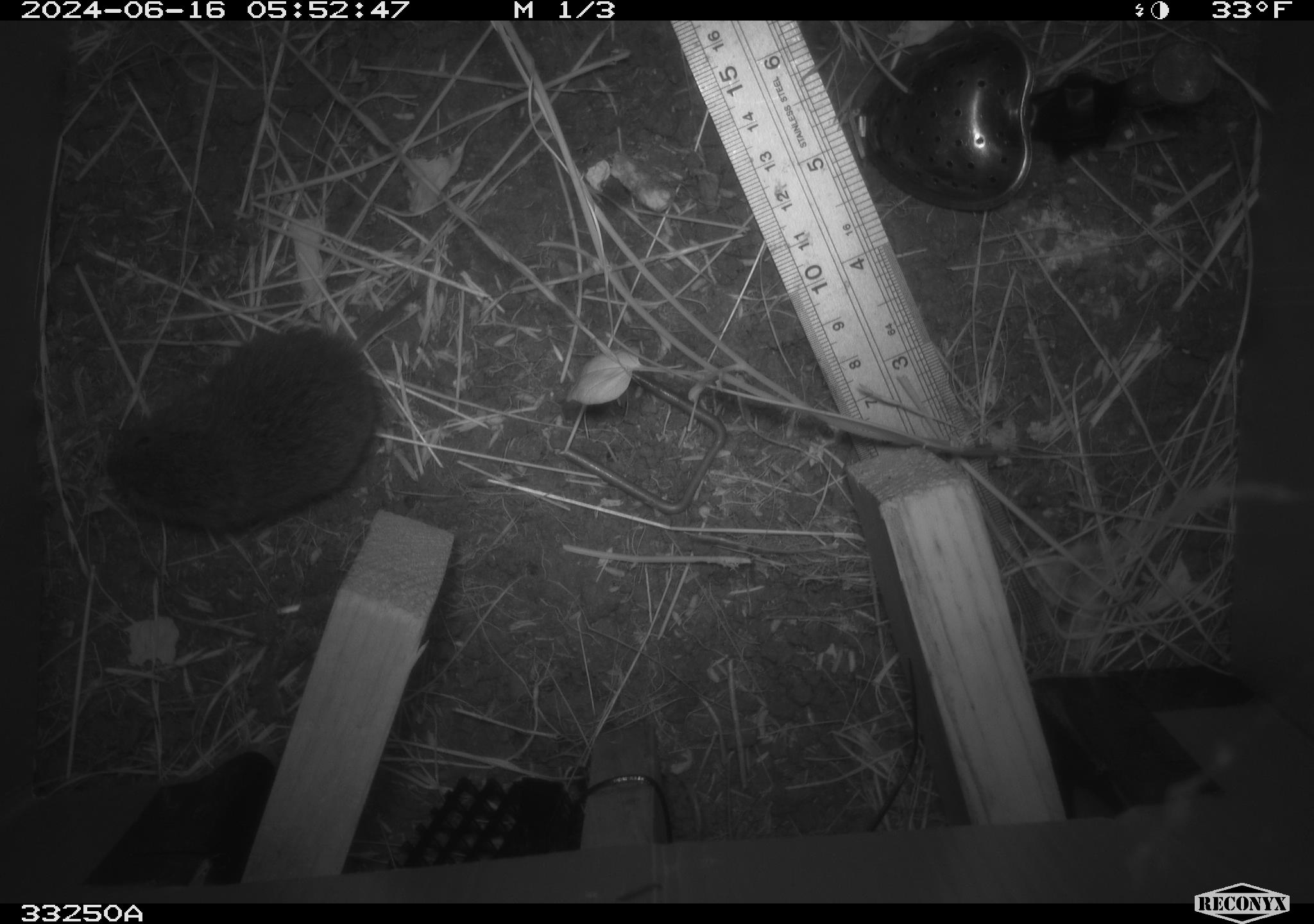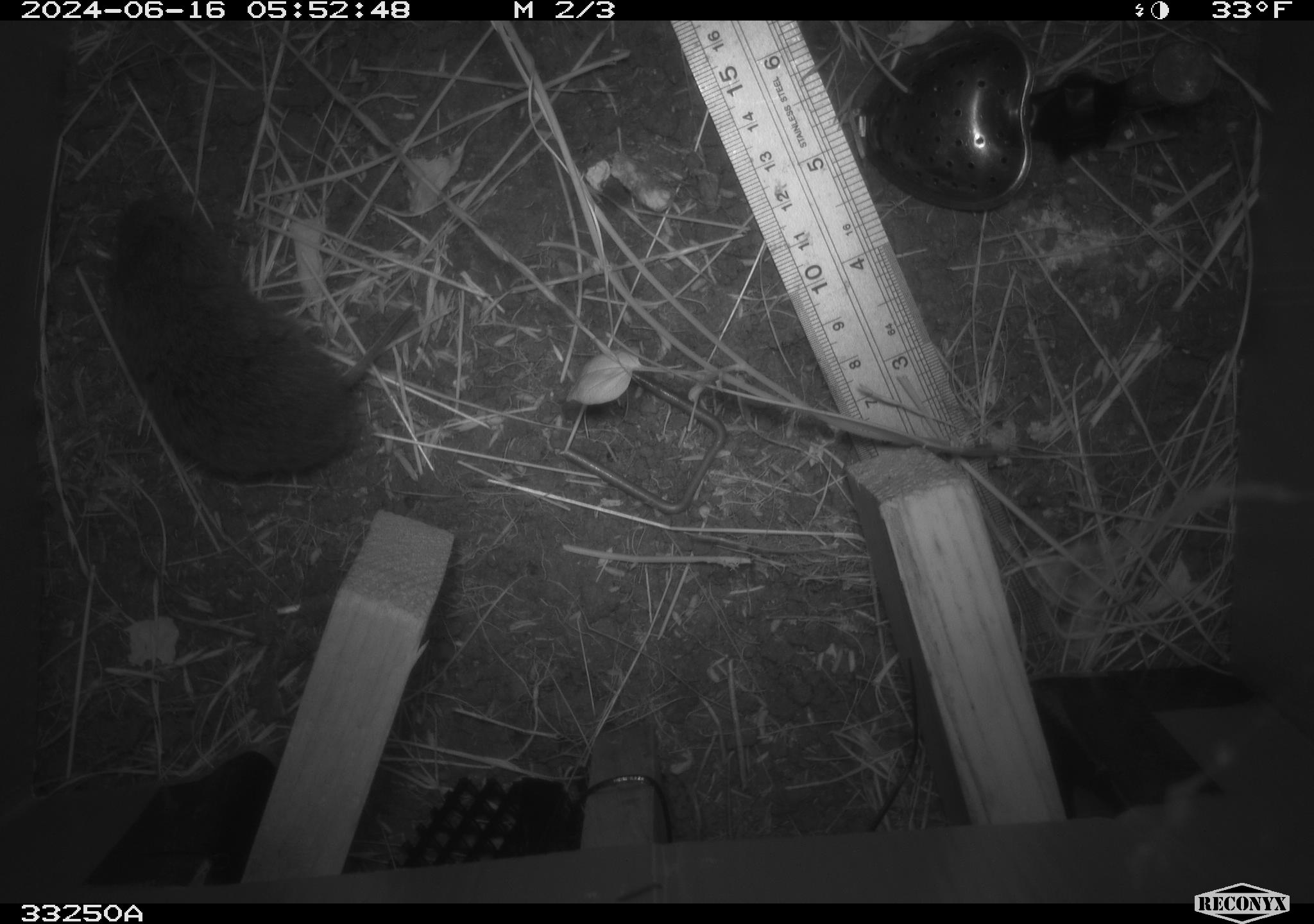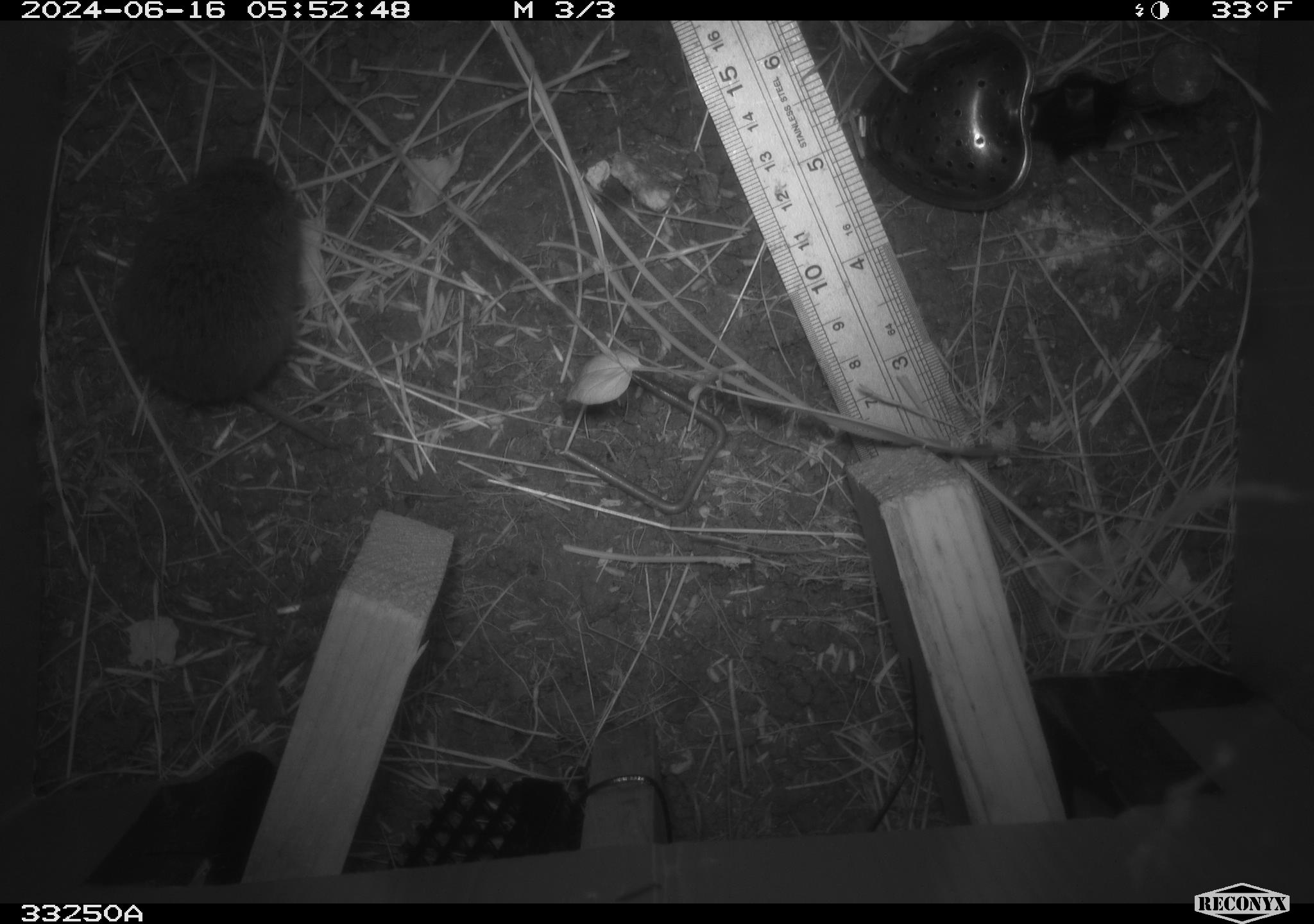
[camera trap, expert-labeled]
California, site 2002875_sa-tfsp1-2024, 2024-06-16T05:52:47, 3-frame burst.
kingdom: Animalia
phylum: Chordata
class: Mammalia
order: Rodentia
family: Cricetidae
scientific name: Arvicolinae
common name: voles, lemmings, and muskrats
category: arvicolinae subfamily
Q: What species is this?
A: Arvicolinae subfamily (voles, lemmings, and muskrats) (Arvicolinae).